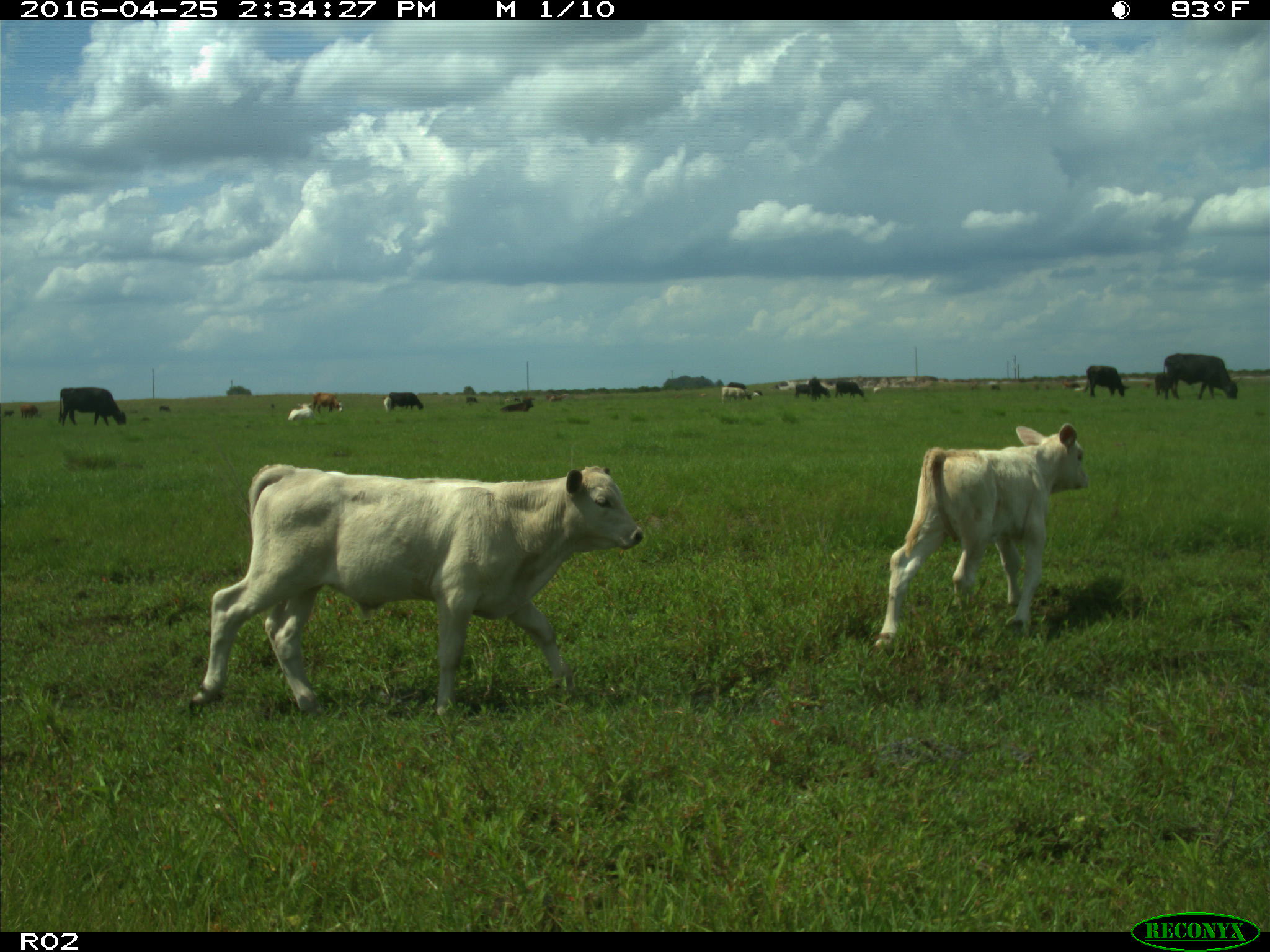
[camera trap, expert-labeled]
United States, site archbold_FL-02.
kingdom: Animalia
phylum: Chordata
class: Mammalia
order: Artiodactyla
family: Bovidae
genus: Bos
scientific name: Bos taurus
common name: domestic cow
Bos taurus (domestic cow).